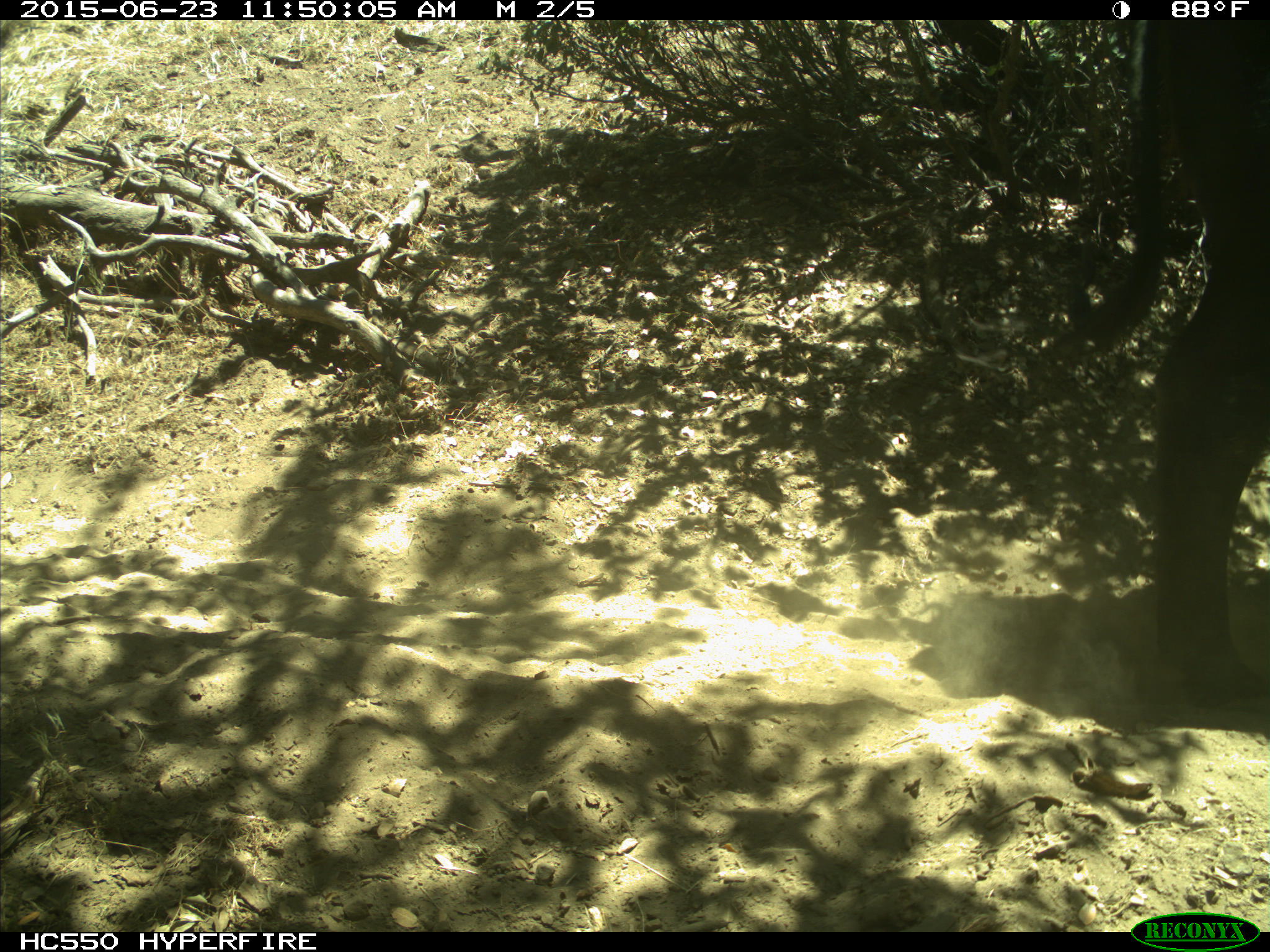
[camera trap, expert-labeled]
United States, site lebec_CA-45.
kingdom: Animalia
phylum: Chordata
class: Mammalia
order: Artiodactyla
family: Bovidae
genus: Bos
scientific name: Bos taurus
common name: domestic cow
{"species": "Bos taurus (domestic cow)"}